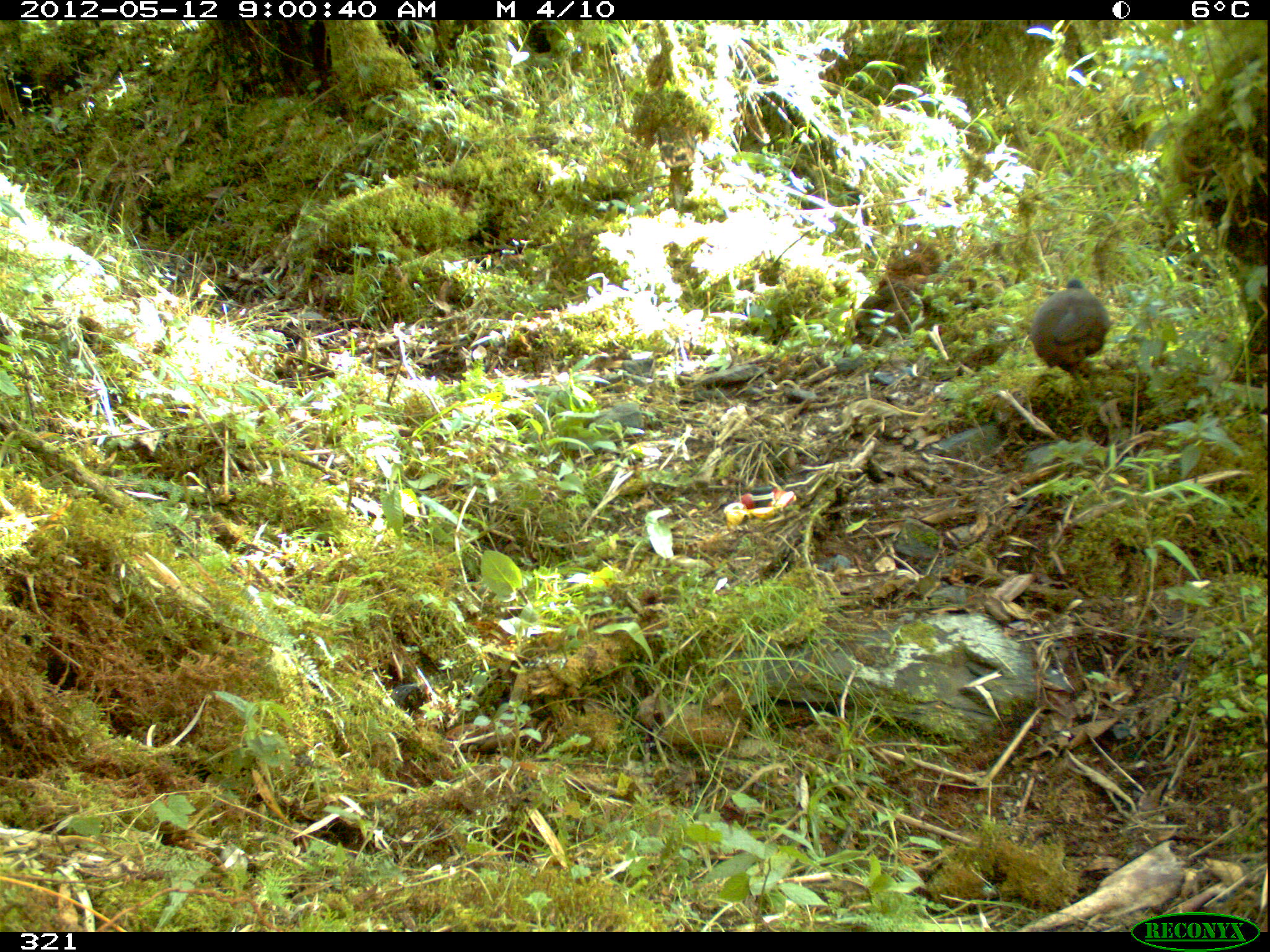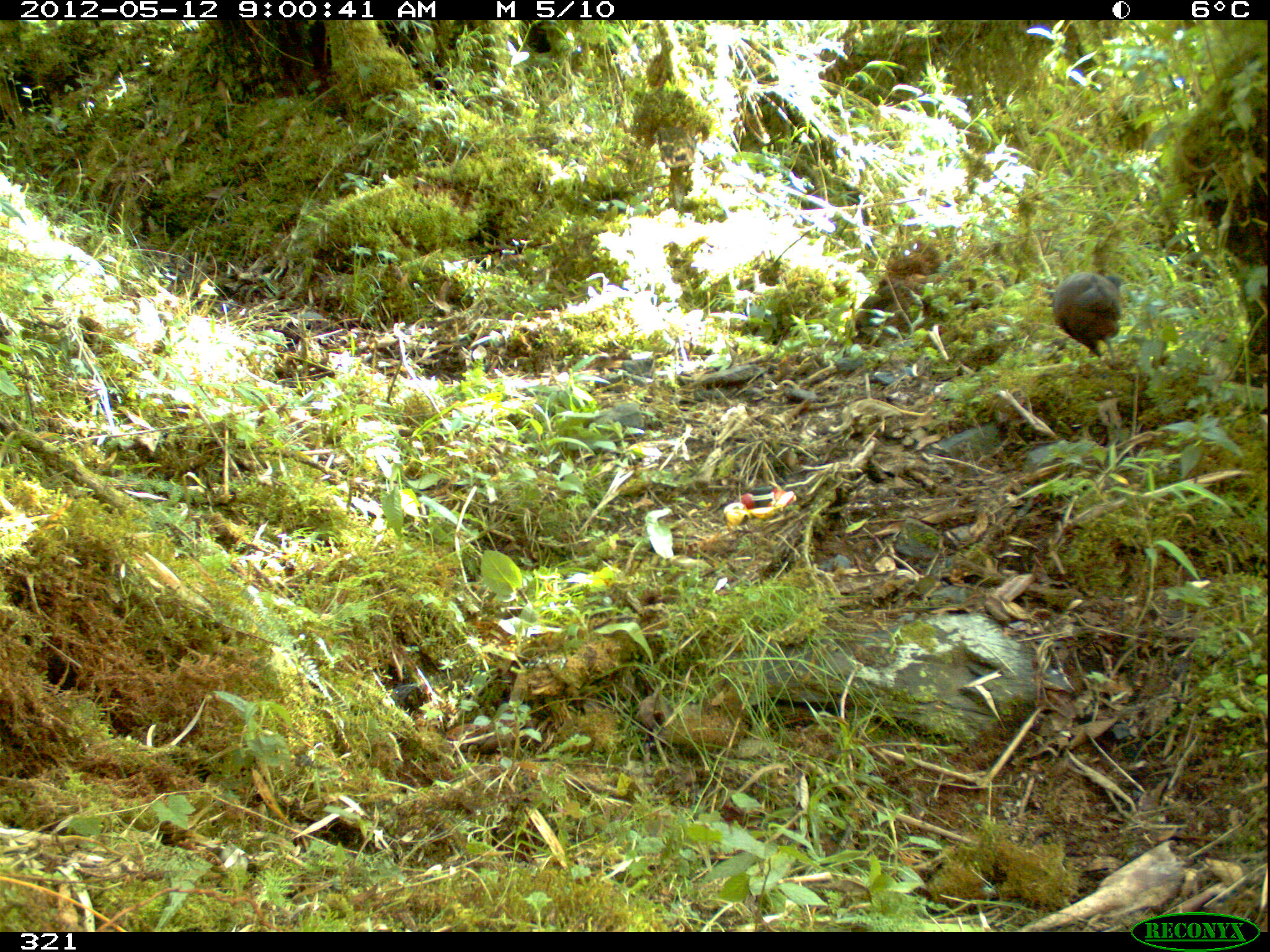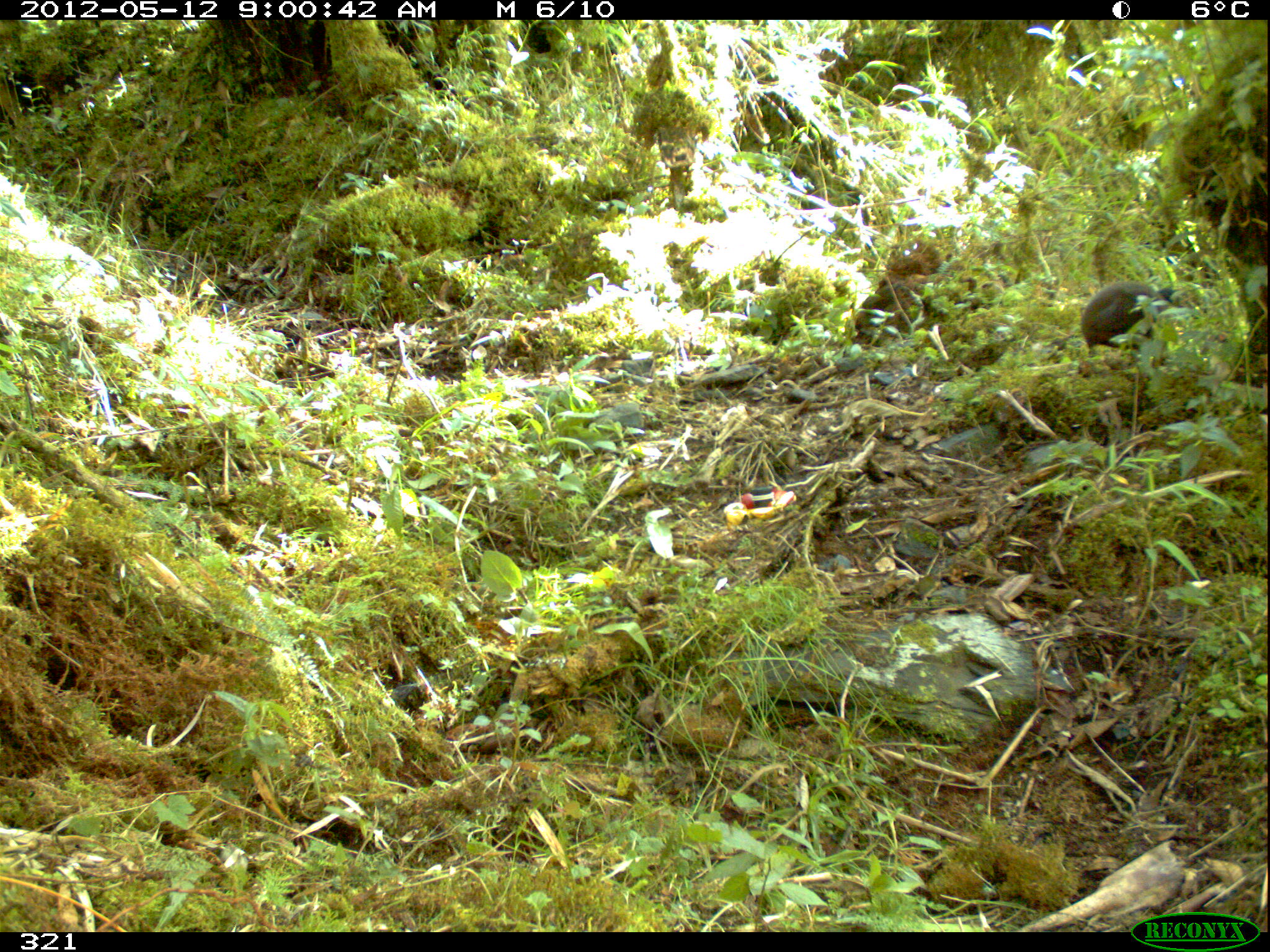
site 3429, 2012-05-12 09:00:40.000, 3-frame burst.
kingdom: Animalia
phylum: Chordata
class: Aves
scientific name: Aves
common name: bird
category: unknown bird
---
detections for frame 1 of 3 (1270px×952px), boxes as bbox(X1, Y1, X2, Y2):
unknown bird: bbox(1029, 278, 1110, 400)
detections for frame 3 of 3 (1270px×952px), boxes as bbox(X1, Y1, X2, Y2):
unknown bird: bbox(1081, 282, 1180, 351)